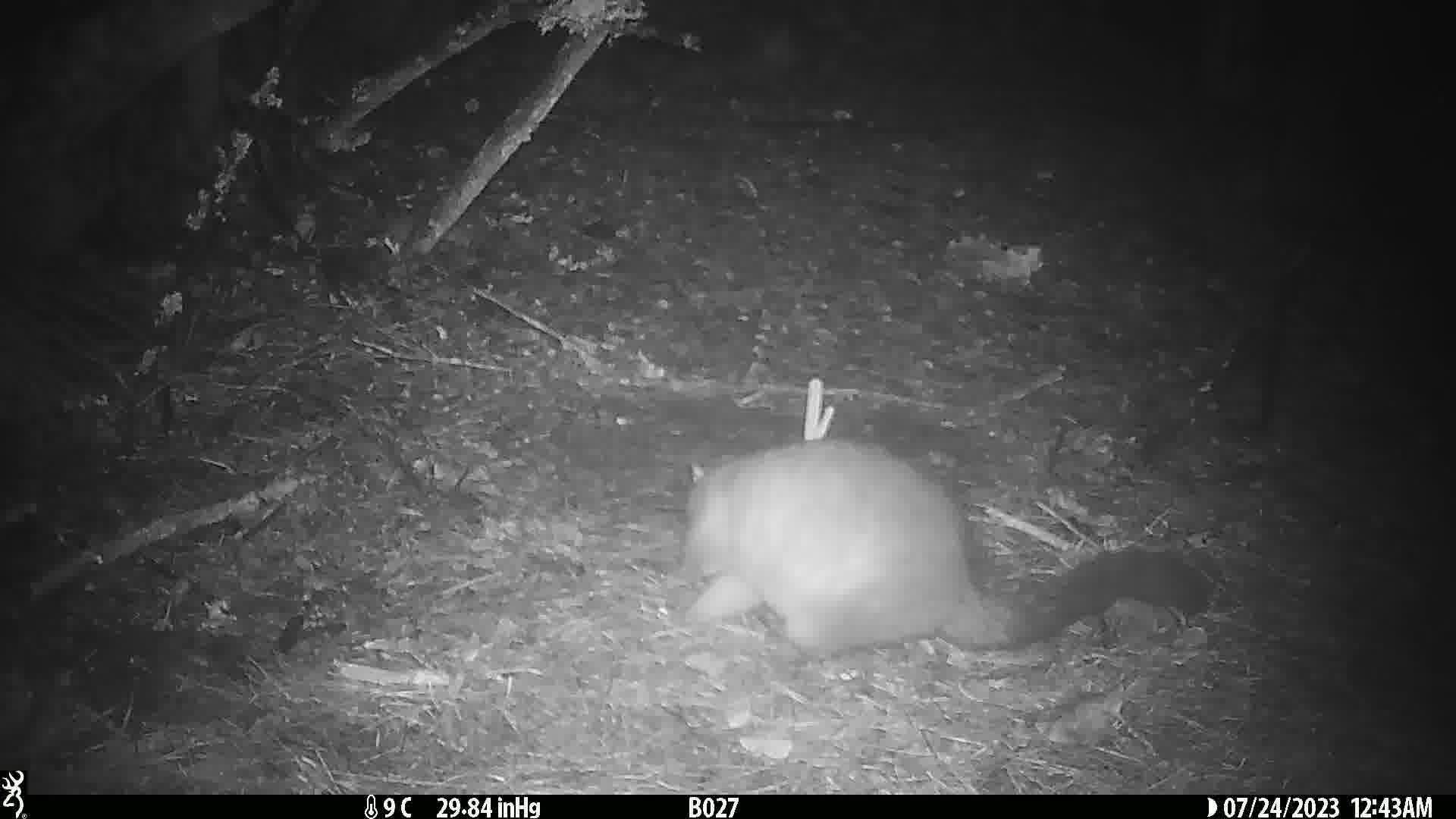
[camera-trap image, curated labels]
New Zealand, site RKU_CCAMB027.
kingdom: Animalia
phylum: Chordata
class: Mammalia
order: Diprotodontia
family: Phalangeridae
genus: Trichosurus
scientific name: Trichosurus vulpecula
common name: common brushtail possum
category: possum